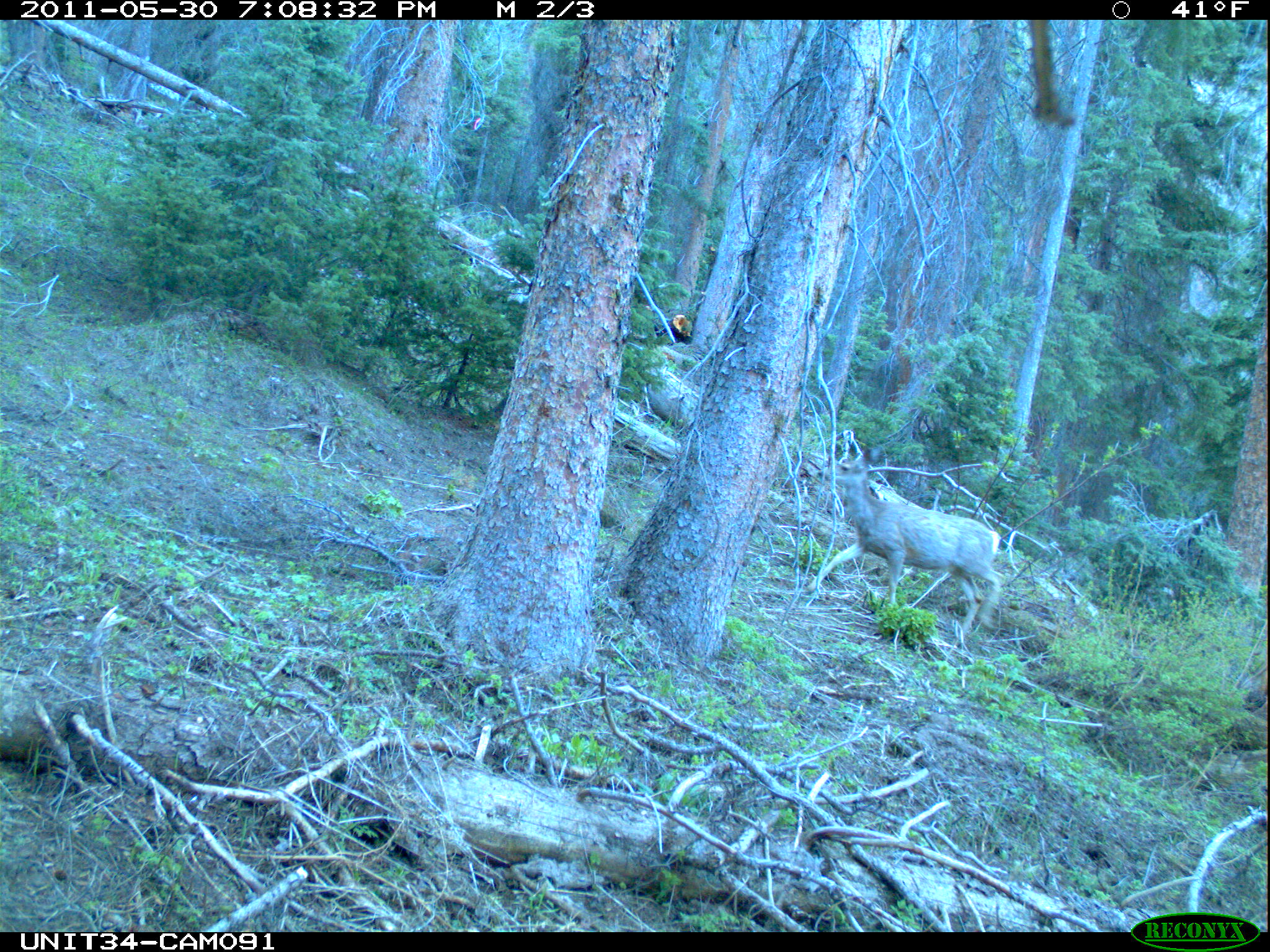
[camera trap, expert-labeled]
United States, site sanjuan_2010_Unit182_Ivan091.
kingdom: Animalia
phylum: Chordata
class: Mammalia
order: Artiodactyla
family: Cervidae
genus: Odocoileus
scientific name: Odocoileus hemionus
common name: mule deer